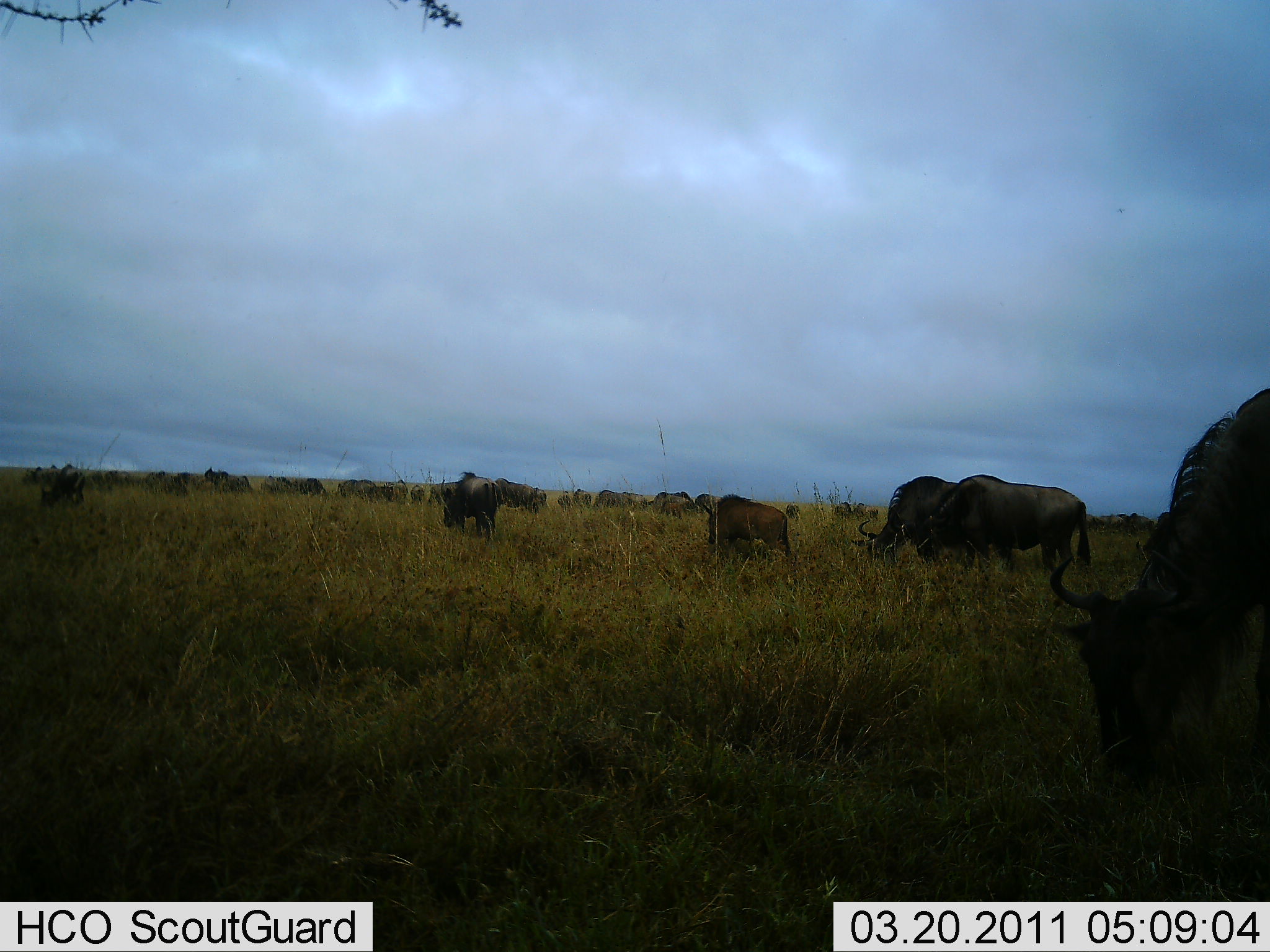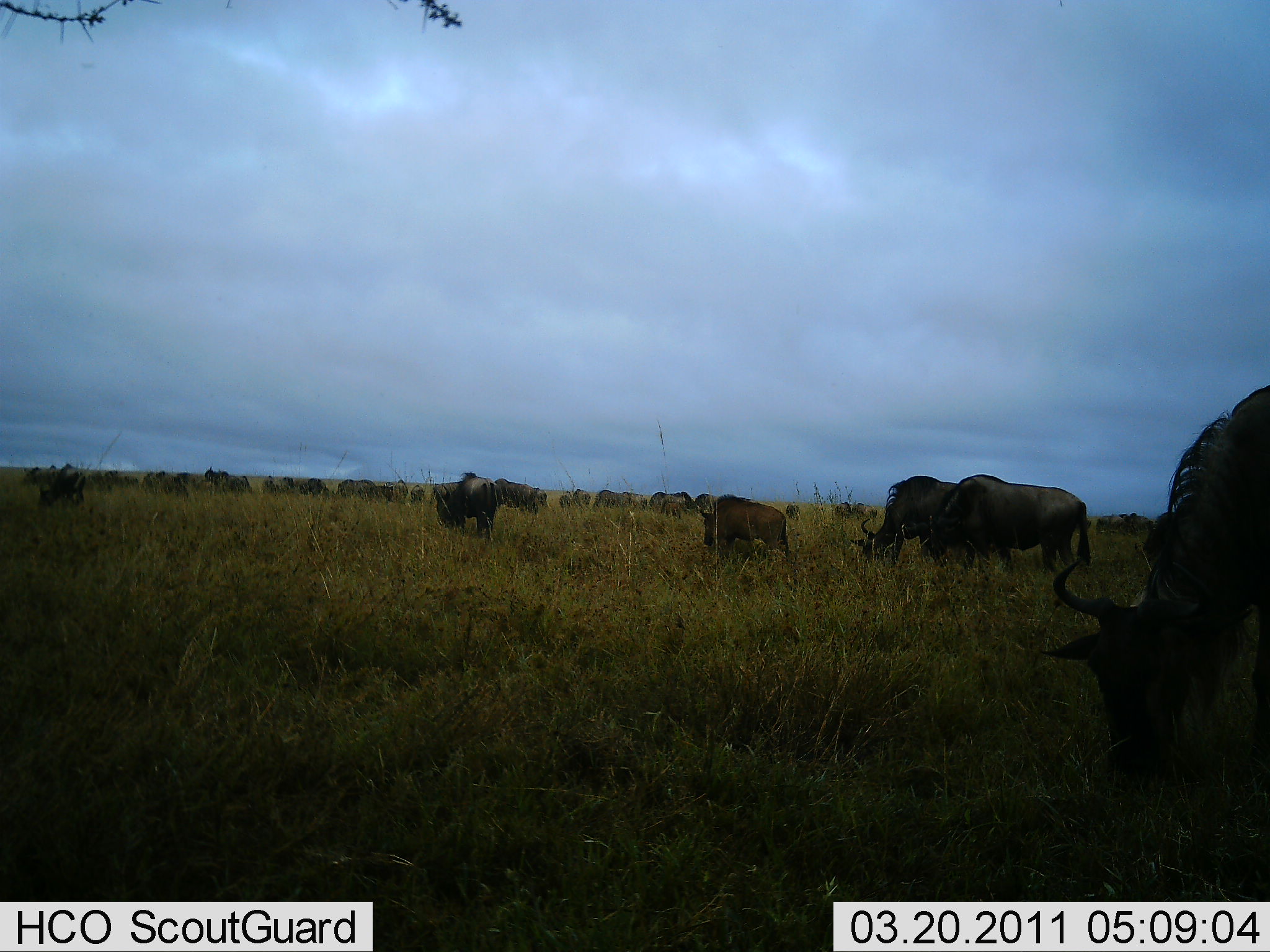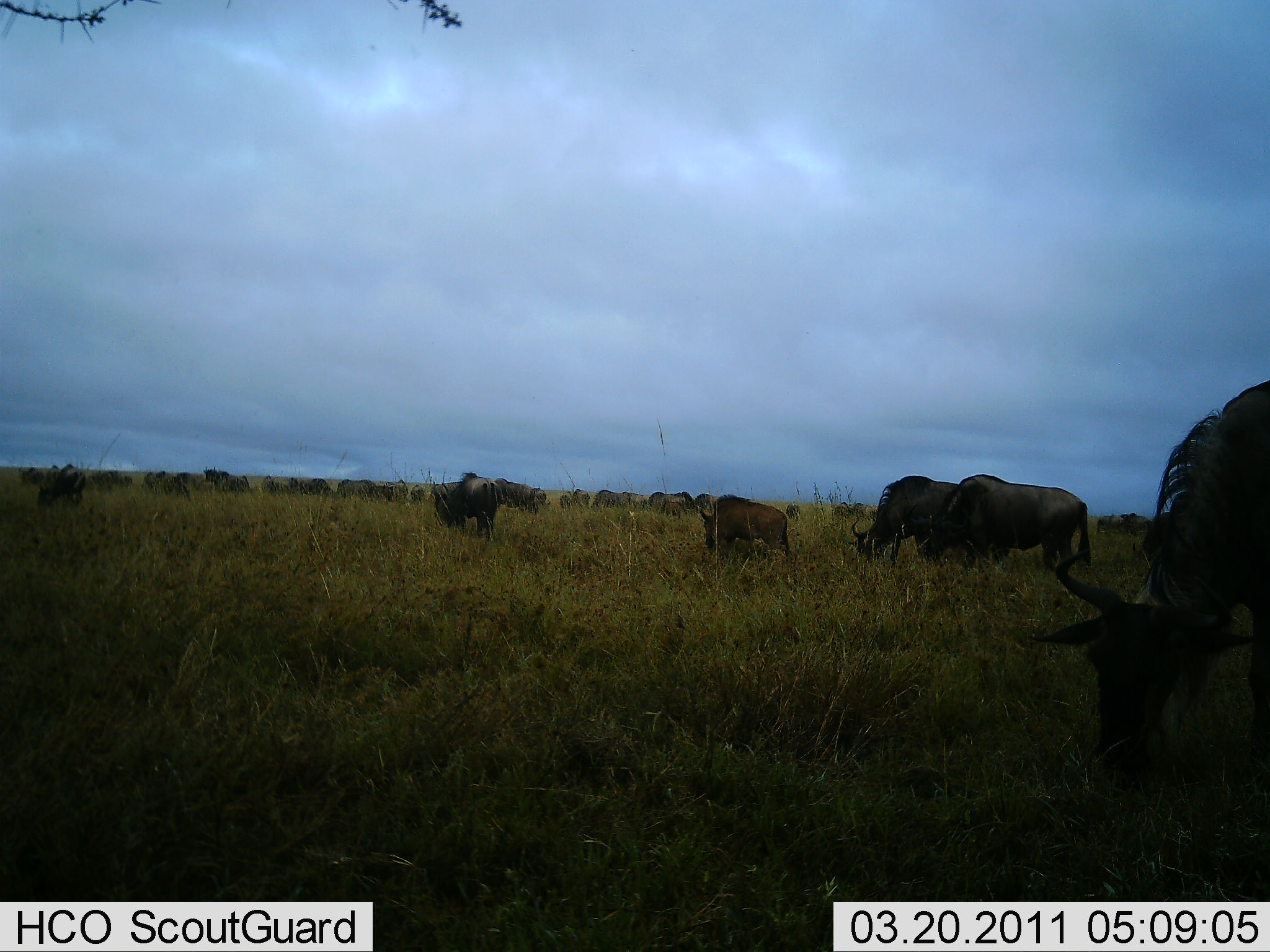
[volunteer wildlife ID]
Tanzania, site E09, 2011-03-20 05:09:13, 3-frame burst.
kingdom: Animalia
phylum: Chordata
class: Mammalia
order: Artiodactyla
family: Bovidae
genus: Connochaetes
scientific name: Connochaetes taurinus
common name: blue wildebeest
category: wildebeest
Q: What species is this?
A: Wildebeest (blue wildebeest) (Connochaetes taurinus).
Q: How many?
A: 11-50.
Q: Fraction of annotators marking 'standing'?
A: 54%.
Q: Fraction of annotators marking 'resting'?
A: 0%.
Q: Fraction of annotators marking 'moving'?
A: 15%.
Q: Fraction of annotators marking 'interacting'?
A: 0%.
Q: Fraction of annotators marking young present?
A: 15%.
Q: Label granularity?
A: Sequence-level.